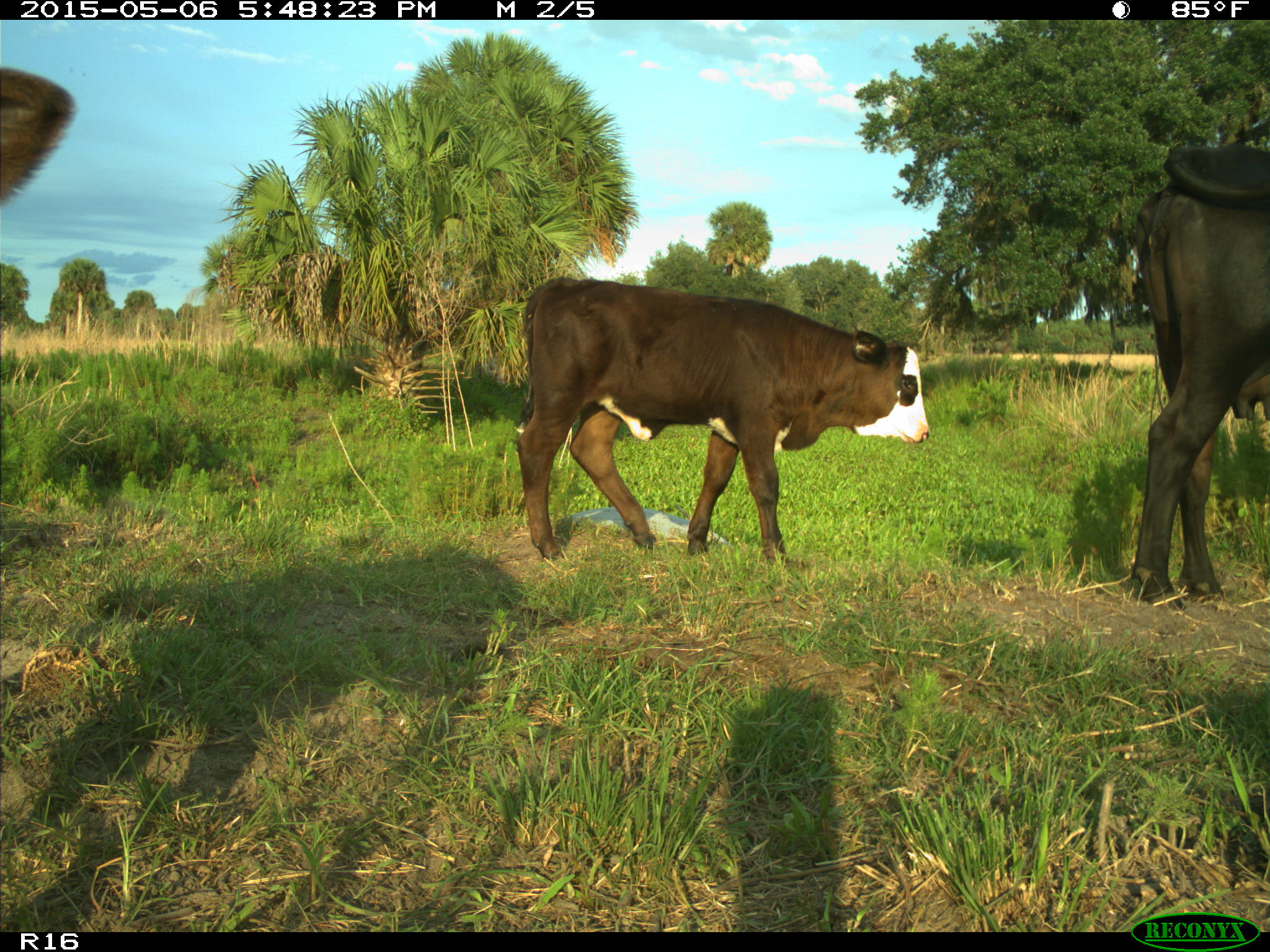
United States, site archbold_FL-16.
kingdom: Animalia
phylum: Chordata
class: Mammalia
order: Artiodactyla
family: Bovidae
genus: Bos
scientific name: Bos taurus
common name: domestic cow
Bos taurus (domestic cow).